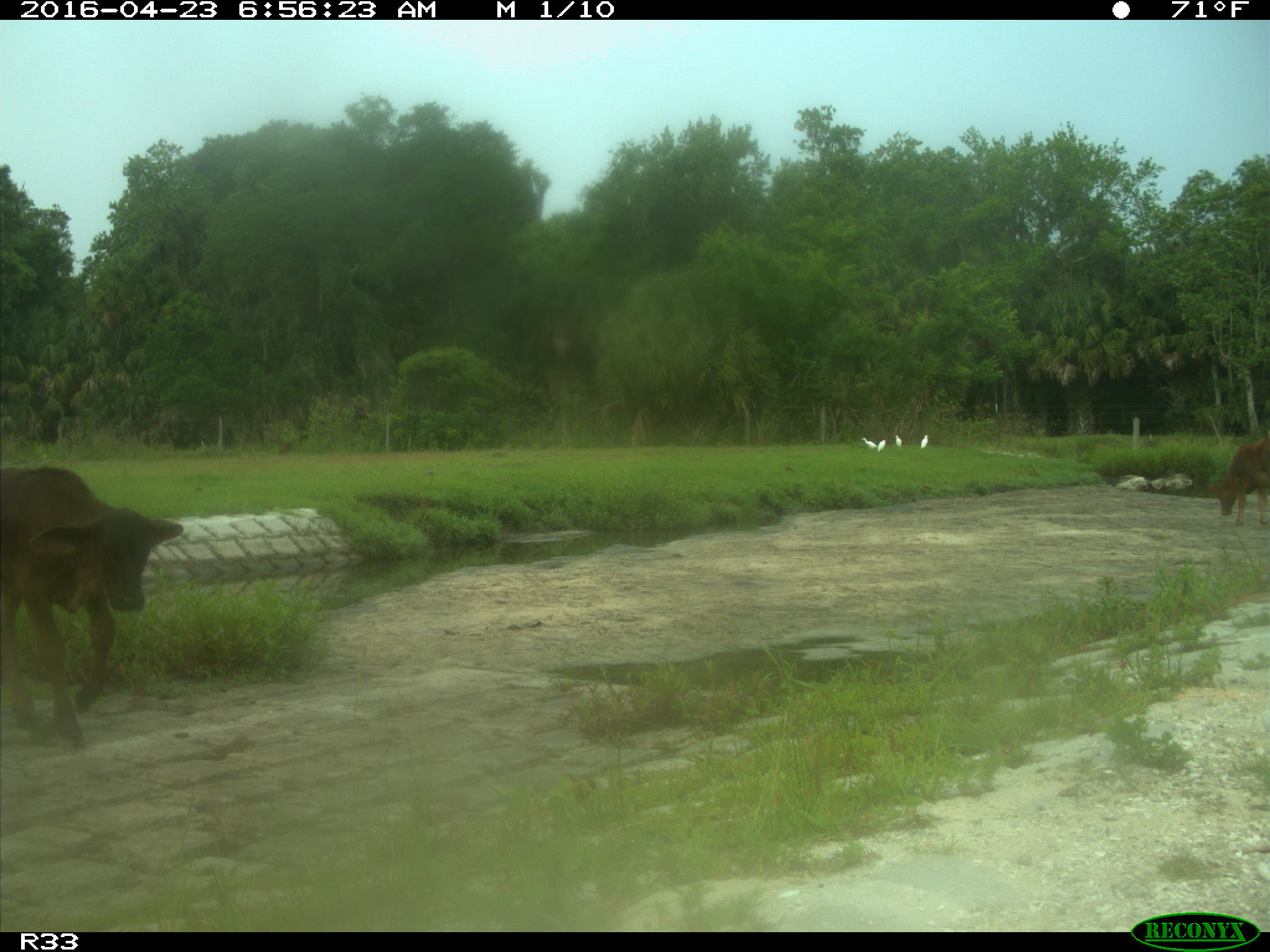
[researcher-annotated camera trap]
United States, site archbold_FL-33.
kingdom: Animalia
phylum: Chordata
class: Mammalia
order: Artiodactyla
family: Bovidae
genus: Bos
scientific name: Bos taurus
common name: domestic cow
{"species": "Bos taurus (domestic cow)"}